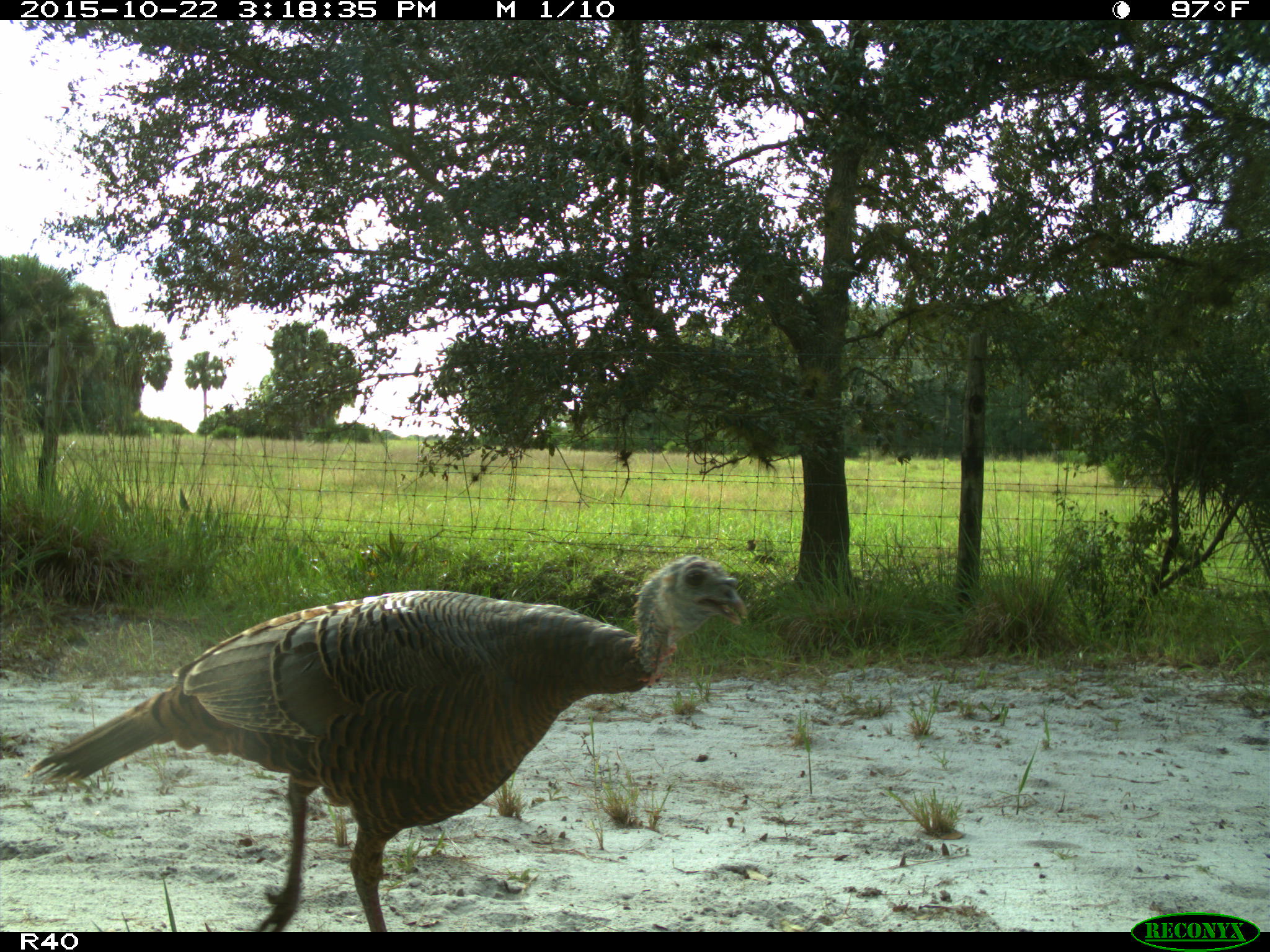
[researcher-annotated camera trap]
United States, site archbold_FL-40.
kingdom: Animalia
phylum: Chordata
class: Aves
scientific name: Aves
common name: birds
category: unidentified bird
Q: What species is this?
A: Unidentified bird (birds) (Aves).